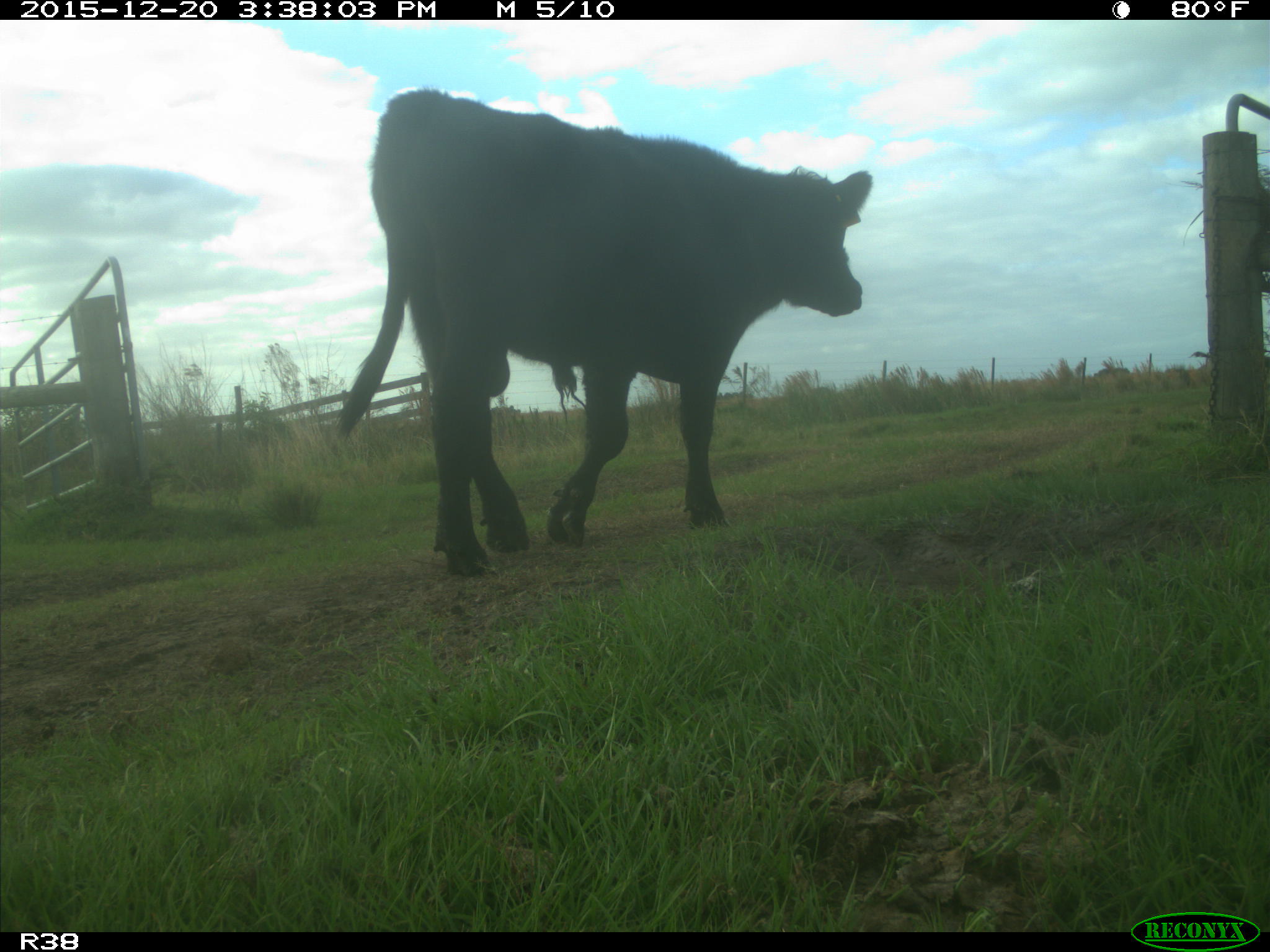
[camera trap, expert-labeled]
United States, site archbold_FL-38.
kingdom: Animalia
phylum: Chordata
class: Mammalia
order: Artiodactyla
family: Bovidae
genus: Bos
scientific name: Bos taurus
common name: domestic cow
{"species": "Bos taurus (domestic cow)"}